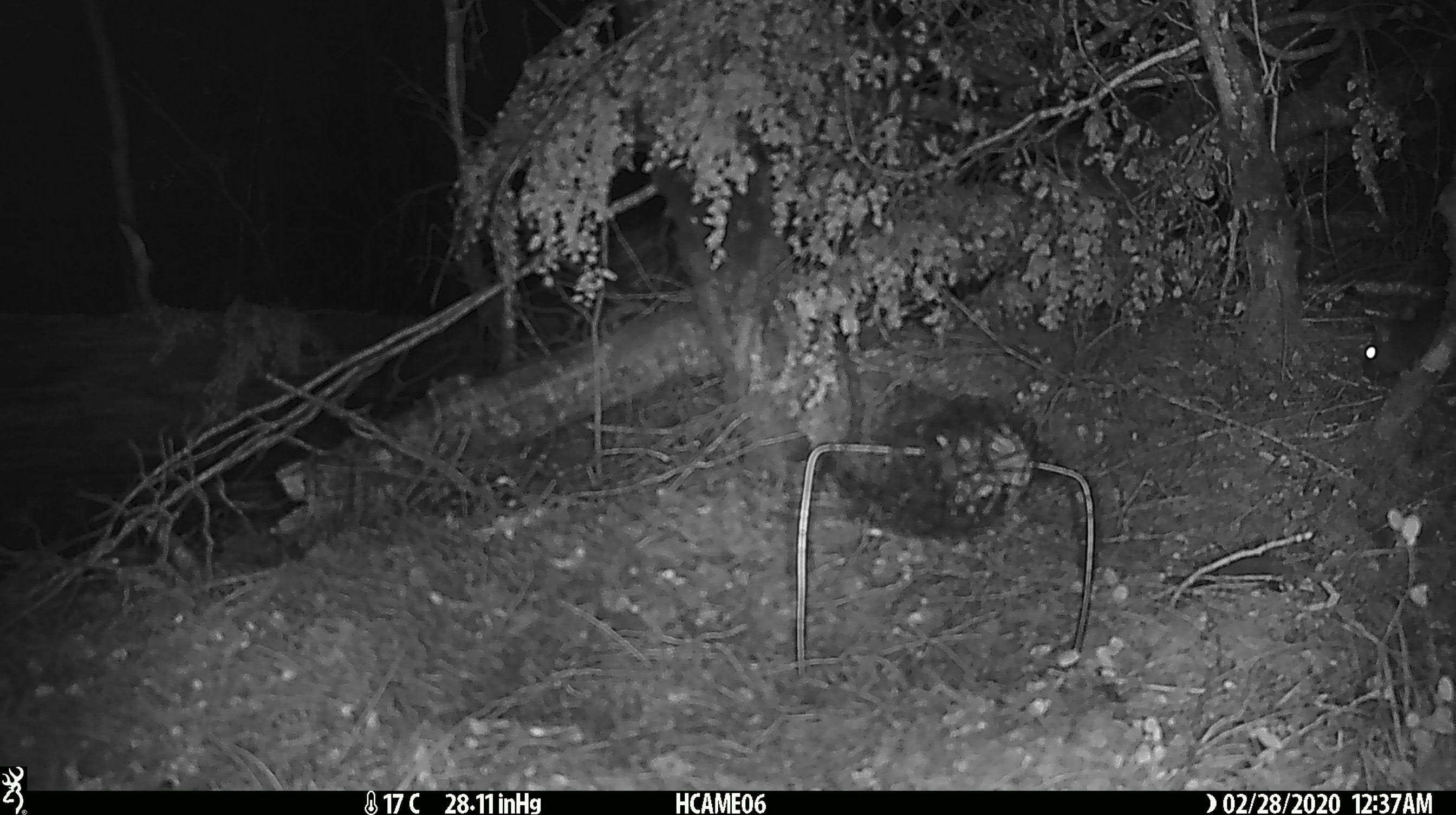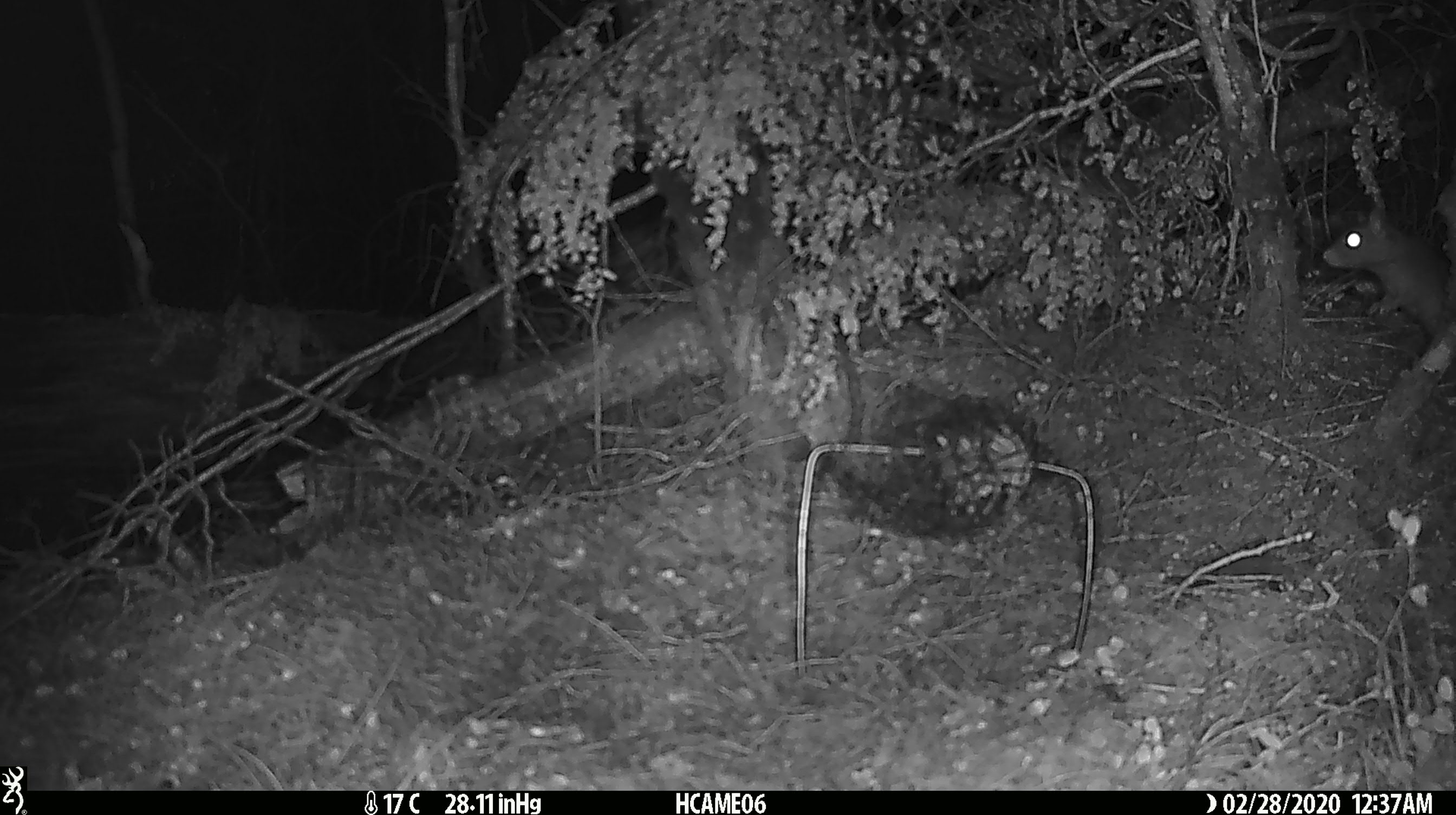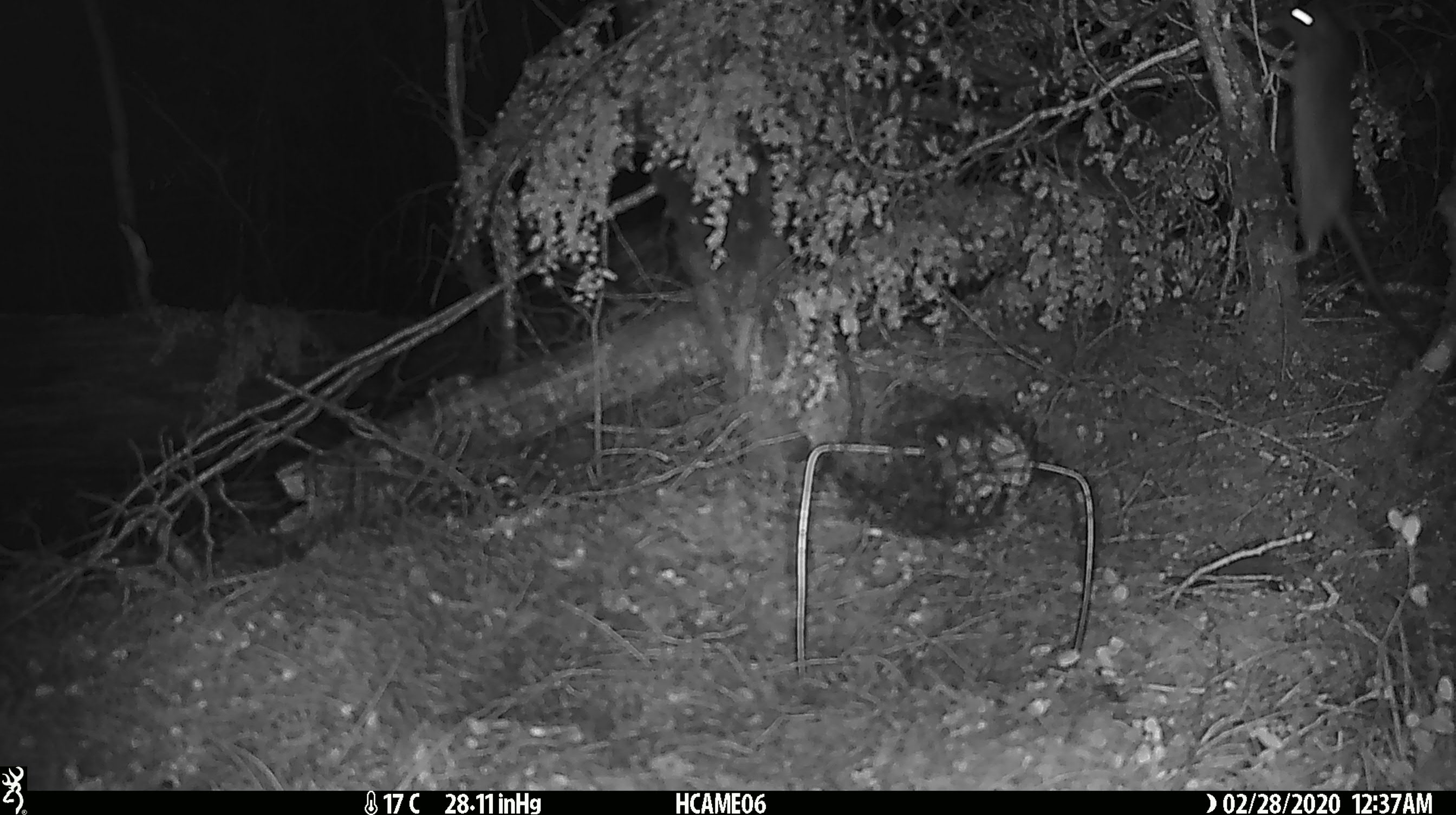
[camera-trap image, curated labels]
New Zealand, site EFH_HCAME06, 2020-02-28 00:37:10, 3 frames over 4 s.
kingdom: Animalia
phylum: Chordata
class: Mammalia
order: Rodentia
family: Muridae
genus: Rattus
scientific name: Rattus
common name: rat